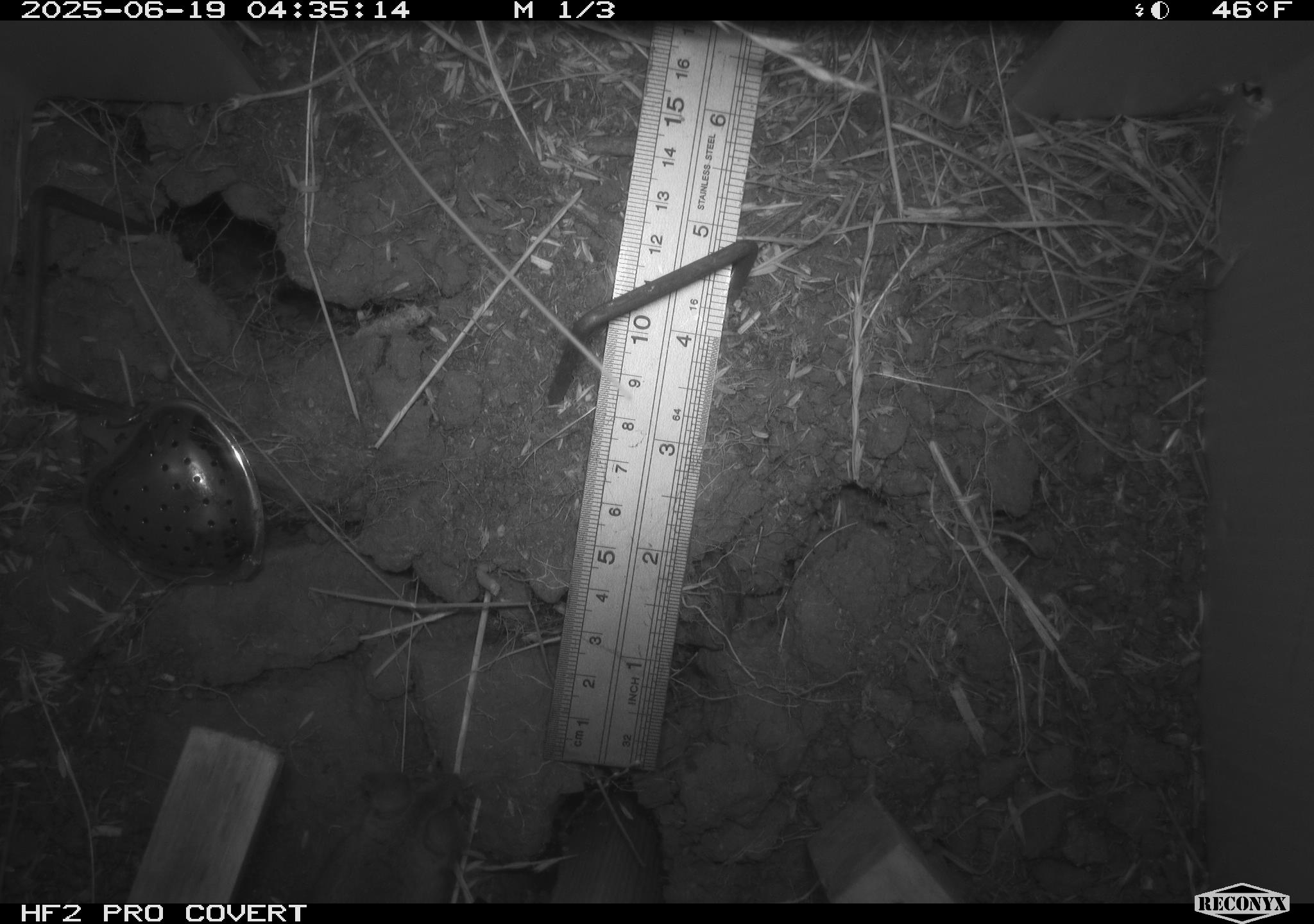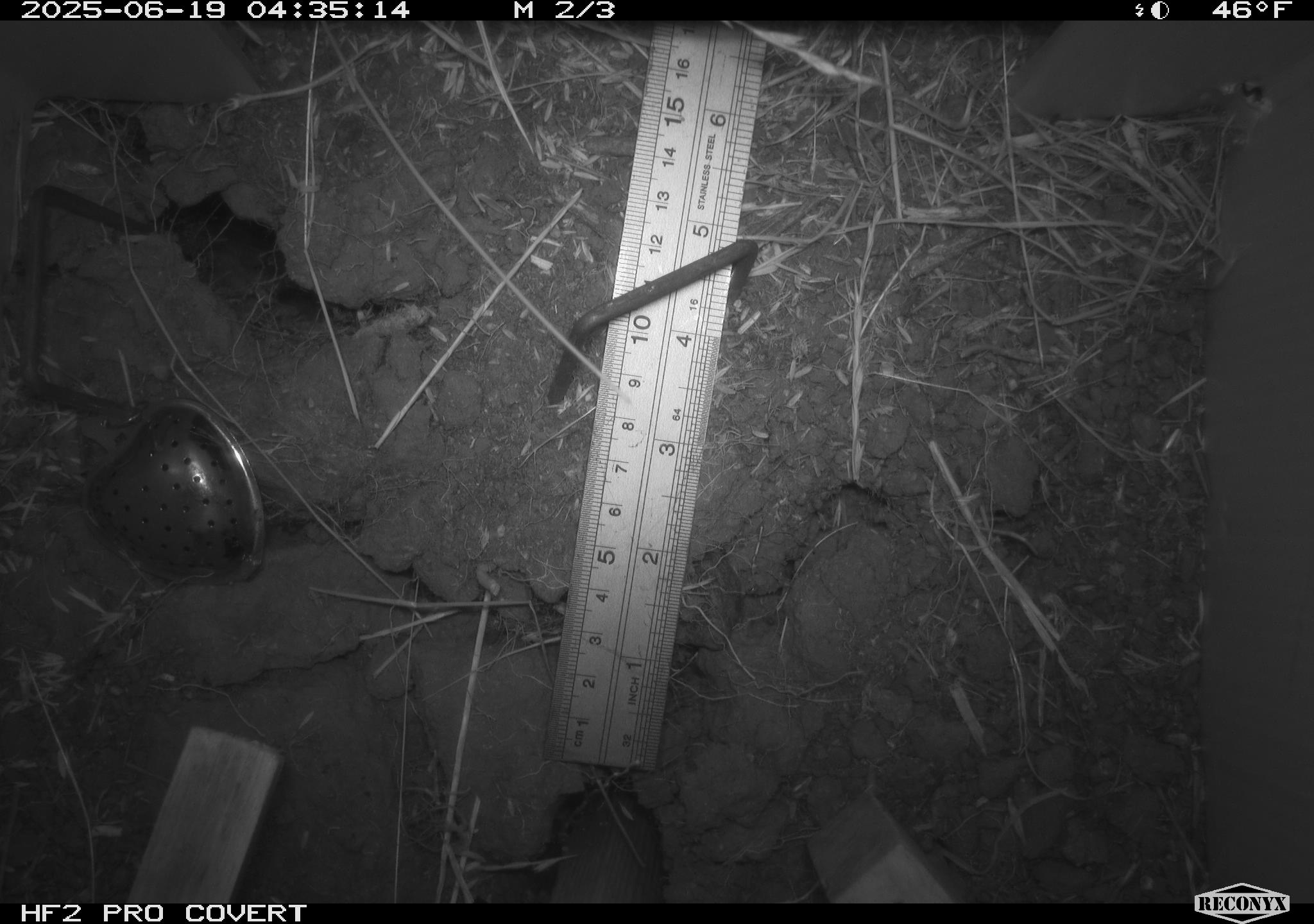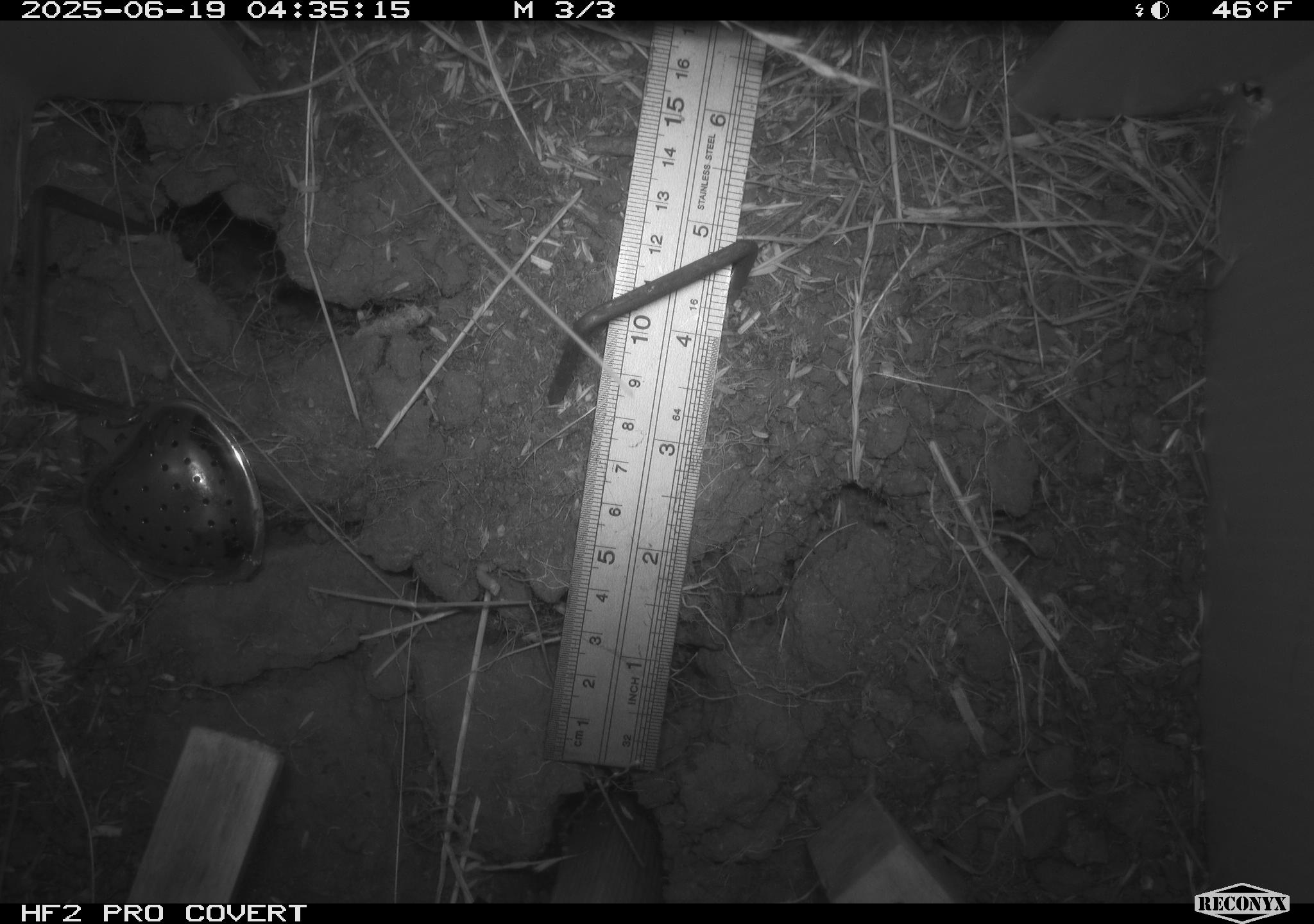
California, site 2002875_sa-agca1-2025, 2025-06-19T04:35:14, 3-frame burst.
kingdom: Animalia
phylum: Chordata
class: Mammalia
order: Rodentia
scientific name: Rodentia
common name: mouse species